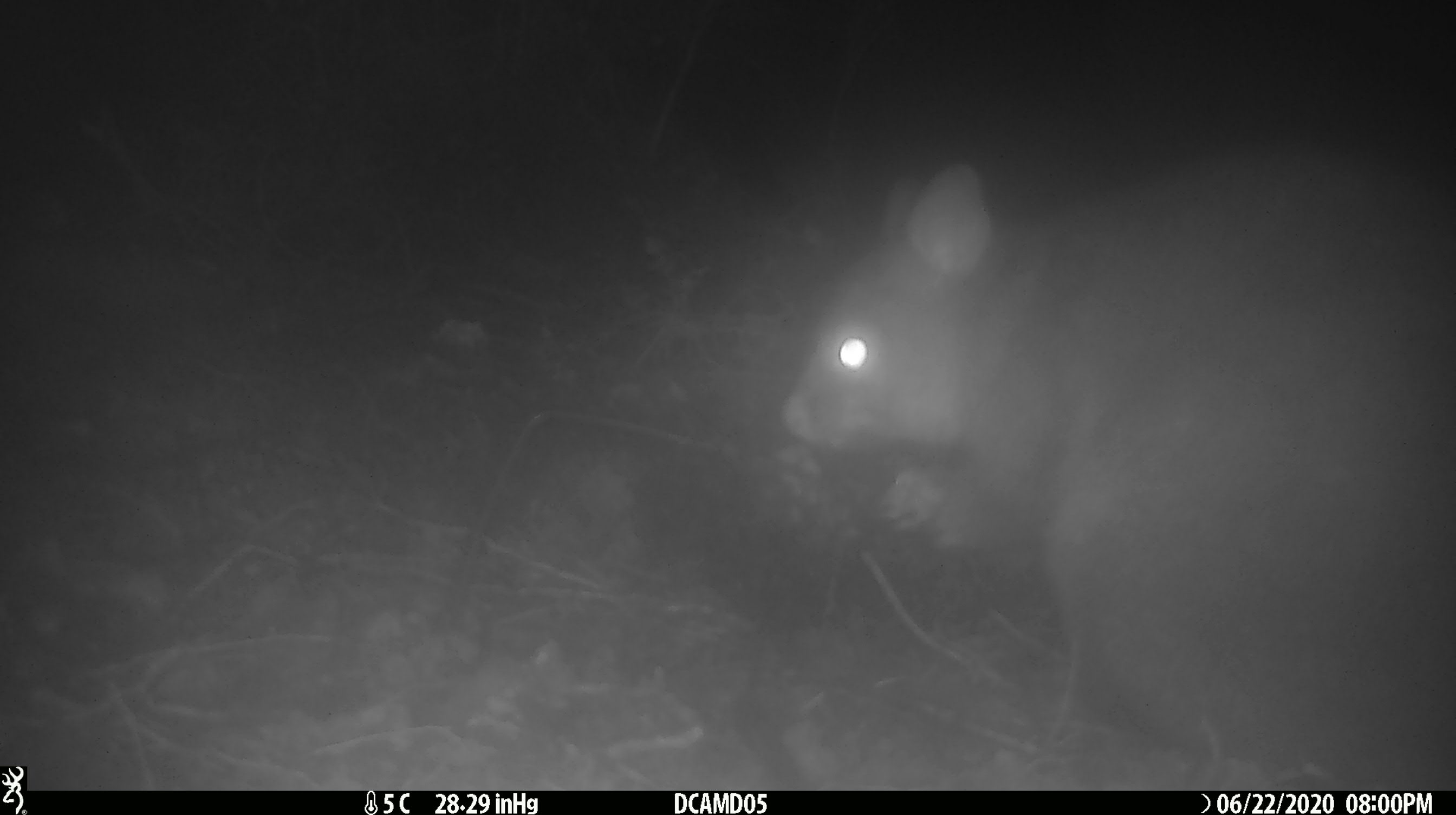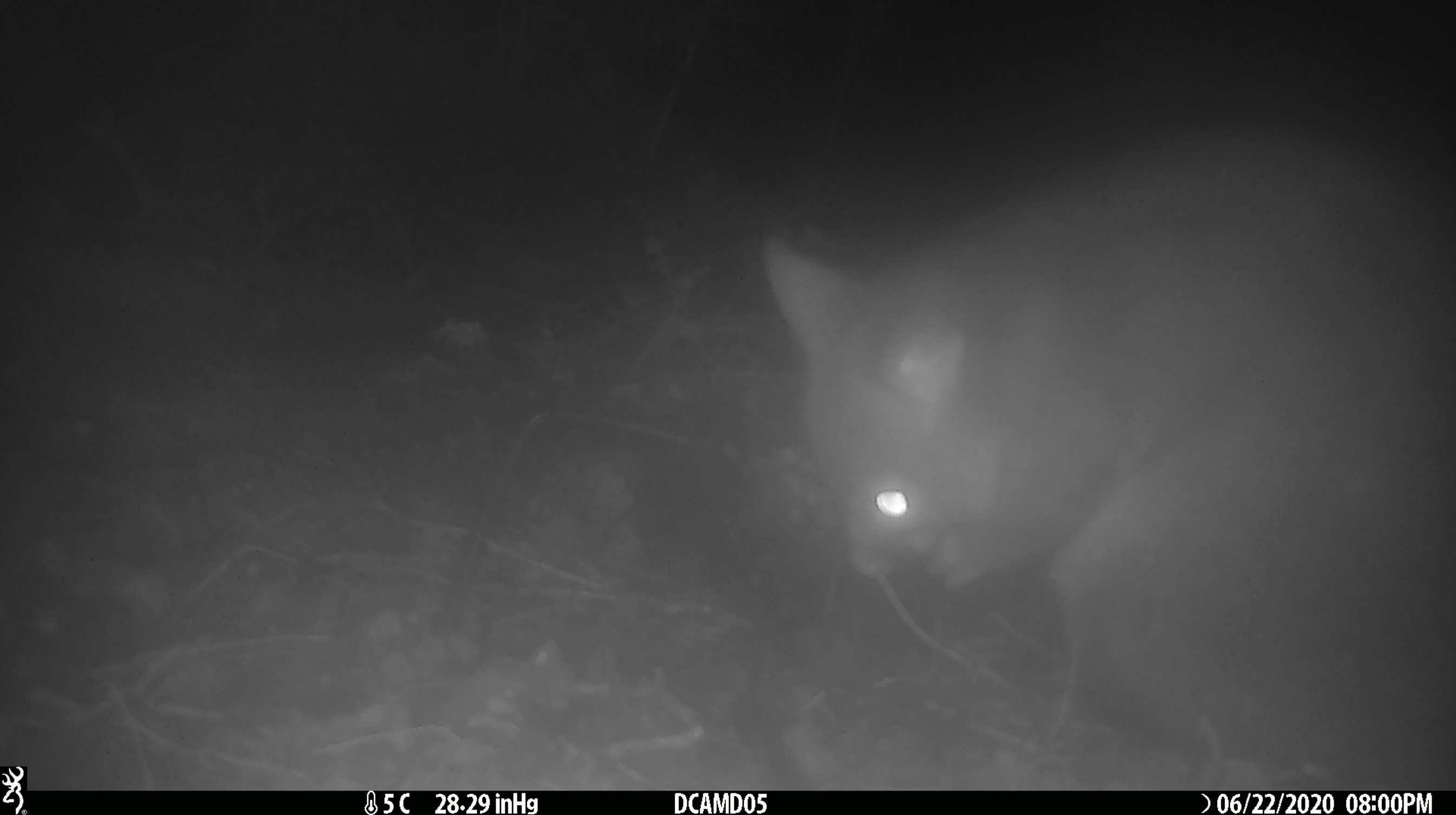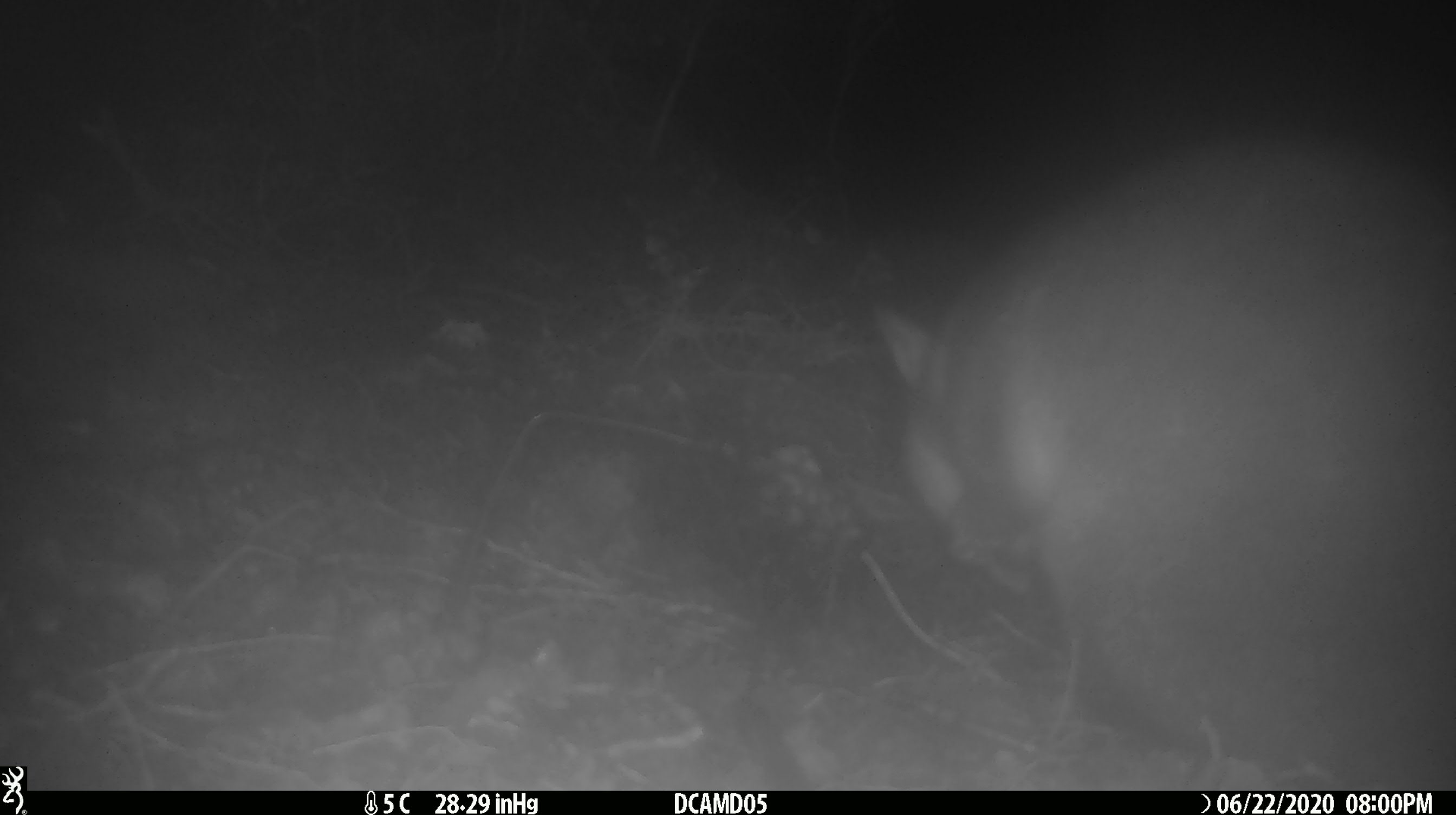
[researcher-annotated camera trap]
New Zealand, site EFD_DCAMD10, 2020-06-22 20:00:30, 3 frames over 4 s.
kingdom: Animalia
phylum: Chordata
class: Mammalia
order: Diprotodontia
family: Phalangeridae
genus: Trichosurus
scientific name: Trichosurus vulpecula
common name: common brushtail possum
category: possum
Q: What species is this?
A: Possum (common brushtail possum) (Trichosurus vulpecula).